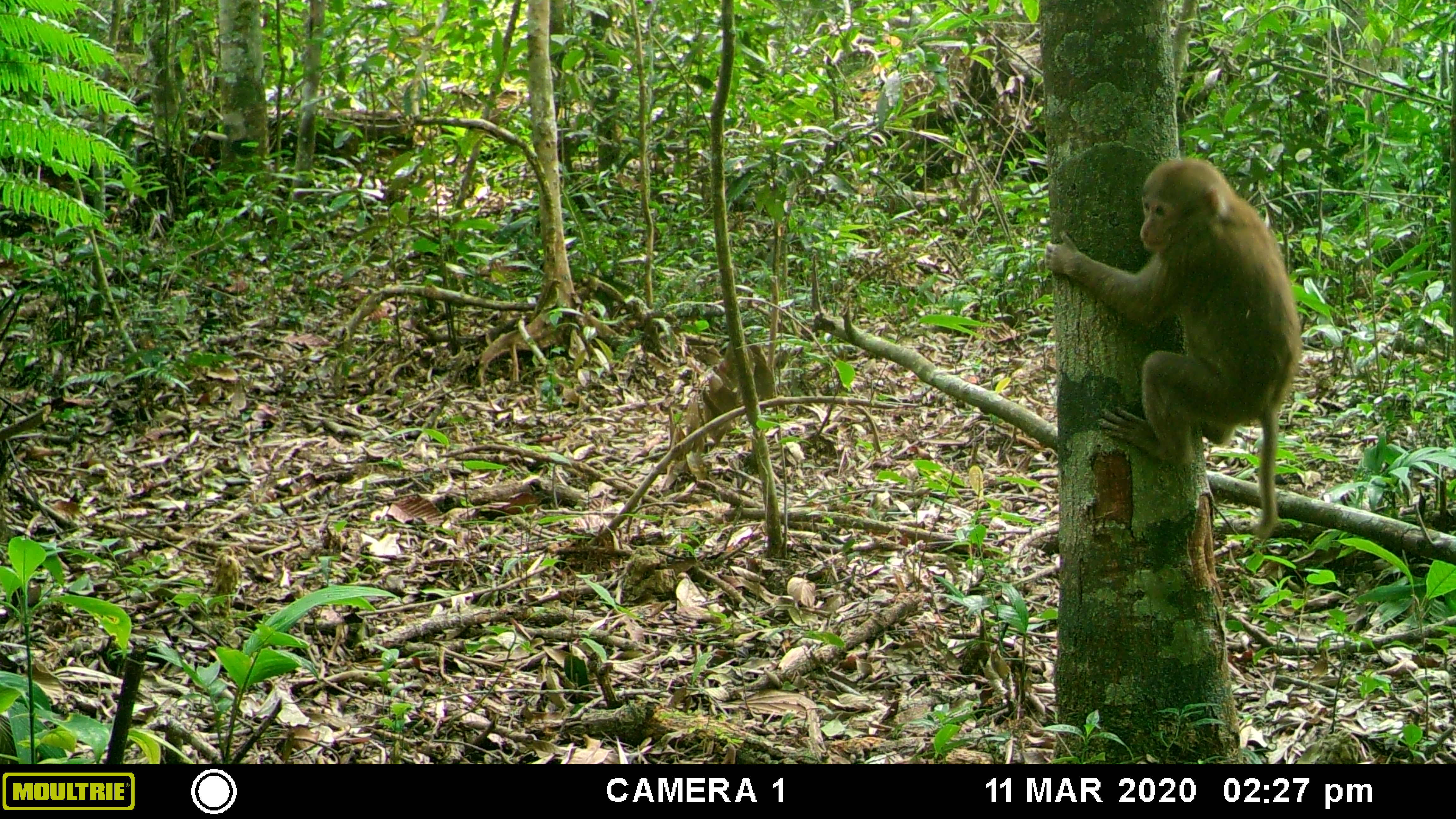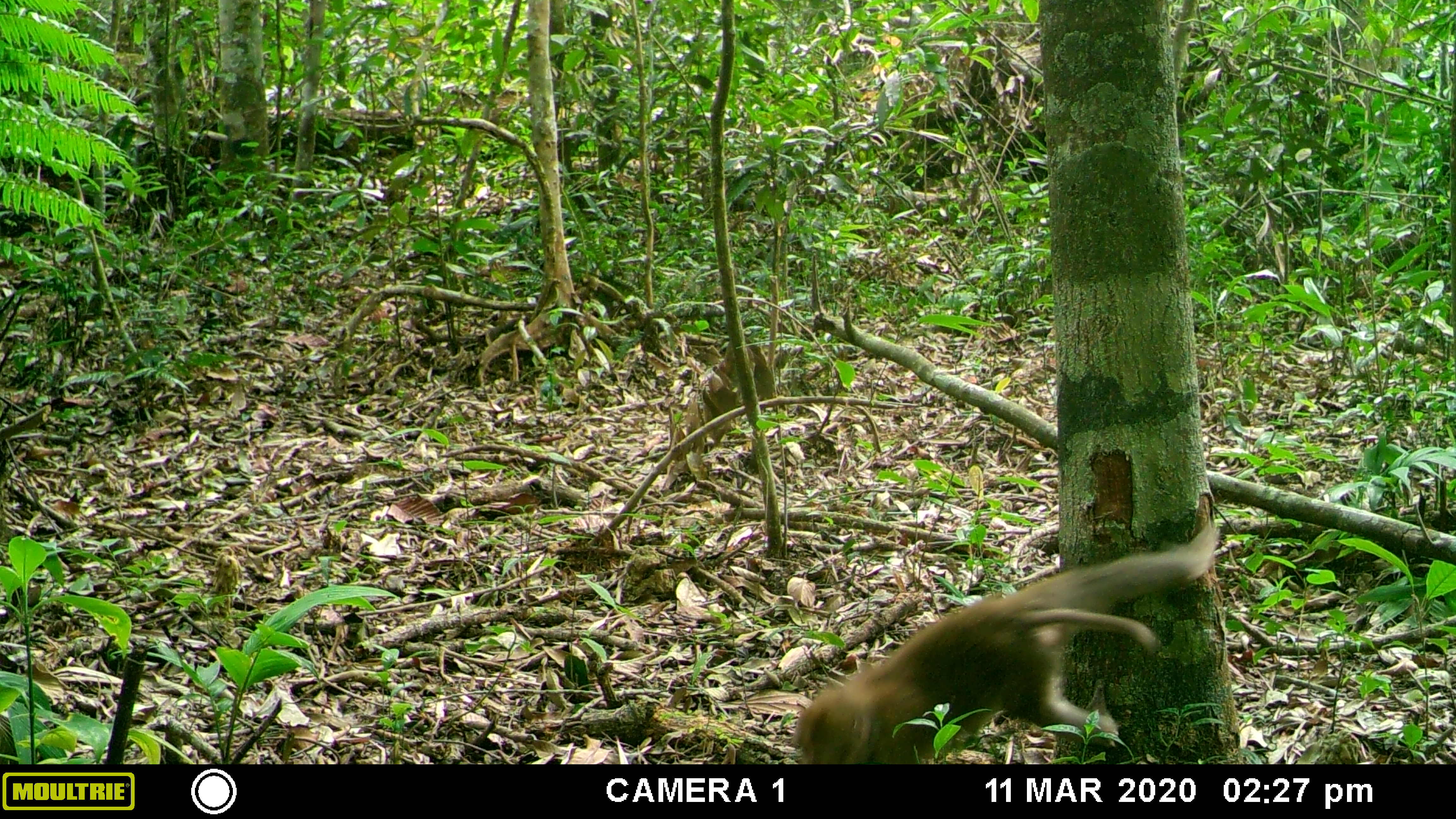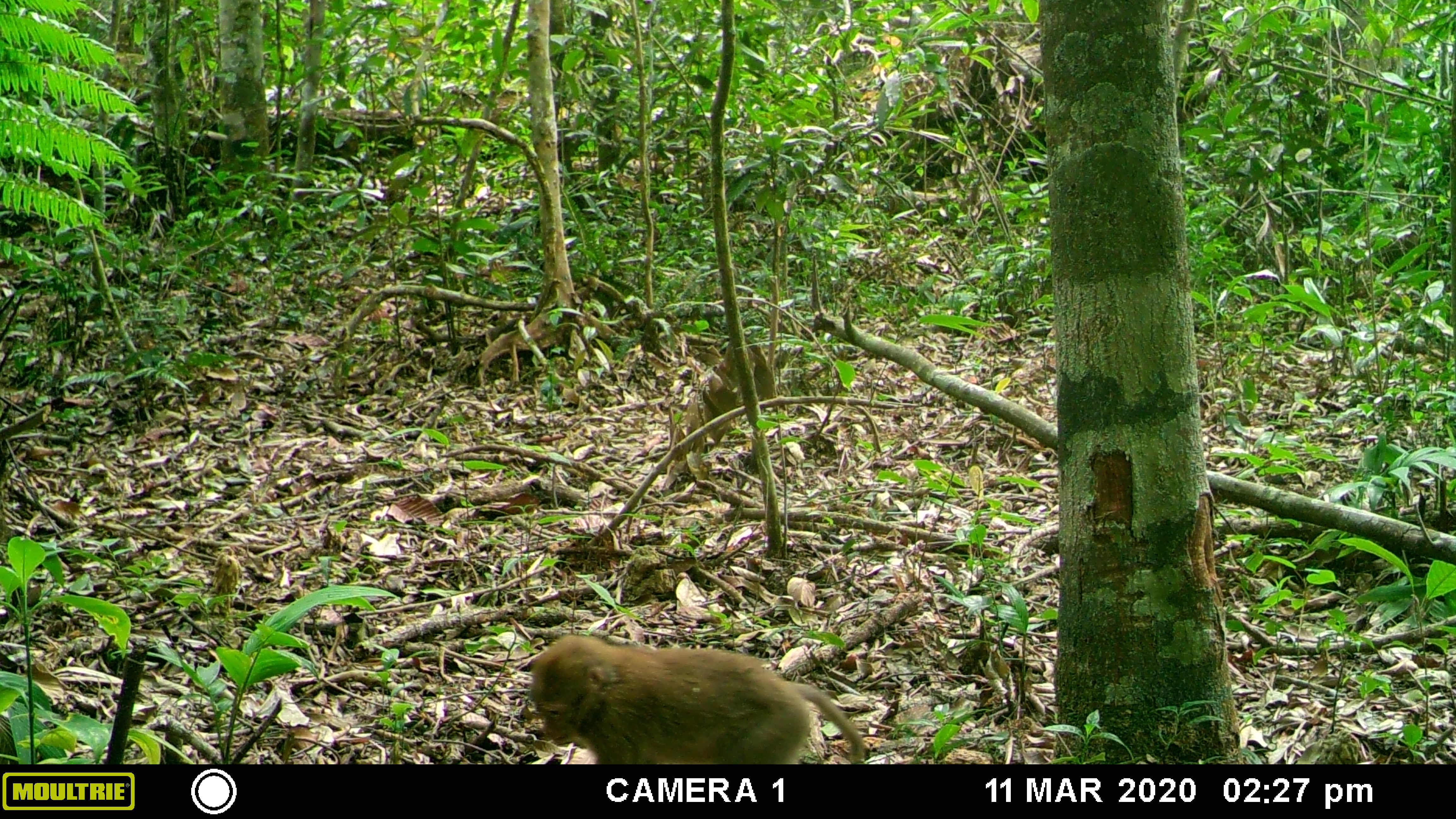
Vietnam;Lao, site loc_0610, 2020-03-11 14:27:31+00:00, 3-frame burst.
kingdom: Animalia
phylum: Chordata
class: Mammalia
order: Primates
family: Cercopithecidae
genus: Macaca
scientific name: Macaca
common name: macaques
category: assam or rhesus macaque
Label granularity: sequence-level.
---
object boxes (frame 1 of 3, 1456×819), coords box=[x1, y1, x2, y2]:
assam or rhesus macaque: box=[1044, 156, 1302, 539]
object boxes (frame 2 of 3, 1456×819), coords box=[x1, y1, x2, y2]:
assam or rhesus macaque: box=[791, 524, 1220, 764]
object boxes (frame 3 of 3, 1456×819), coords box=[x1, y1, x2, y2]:
assam or rhesus macaque: box=[530, 634, 865, 764]